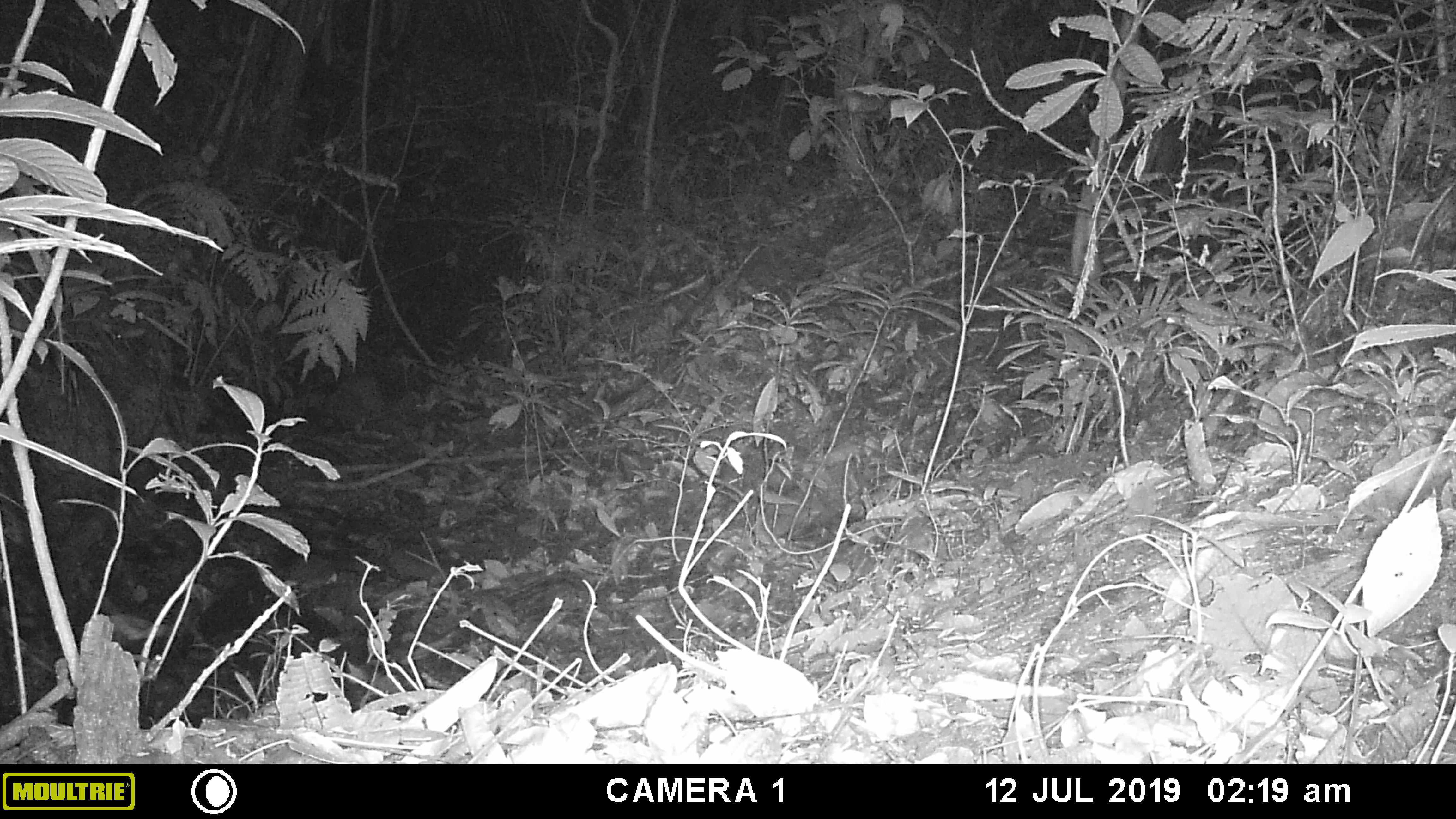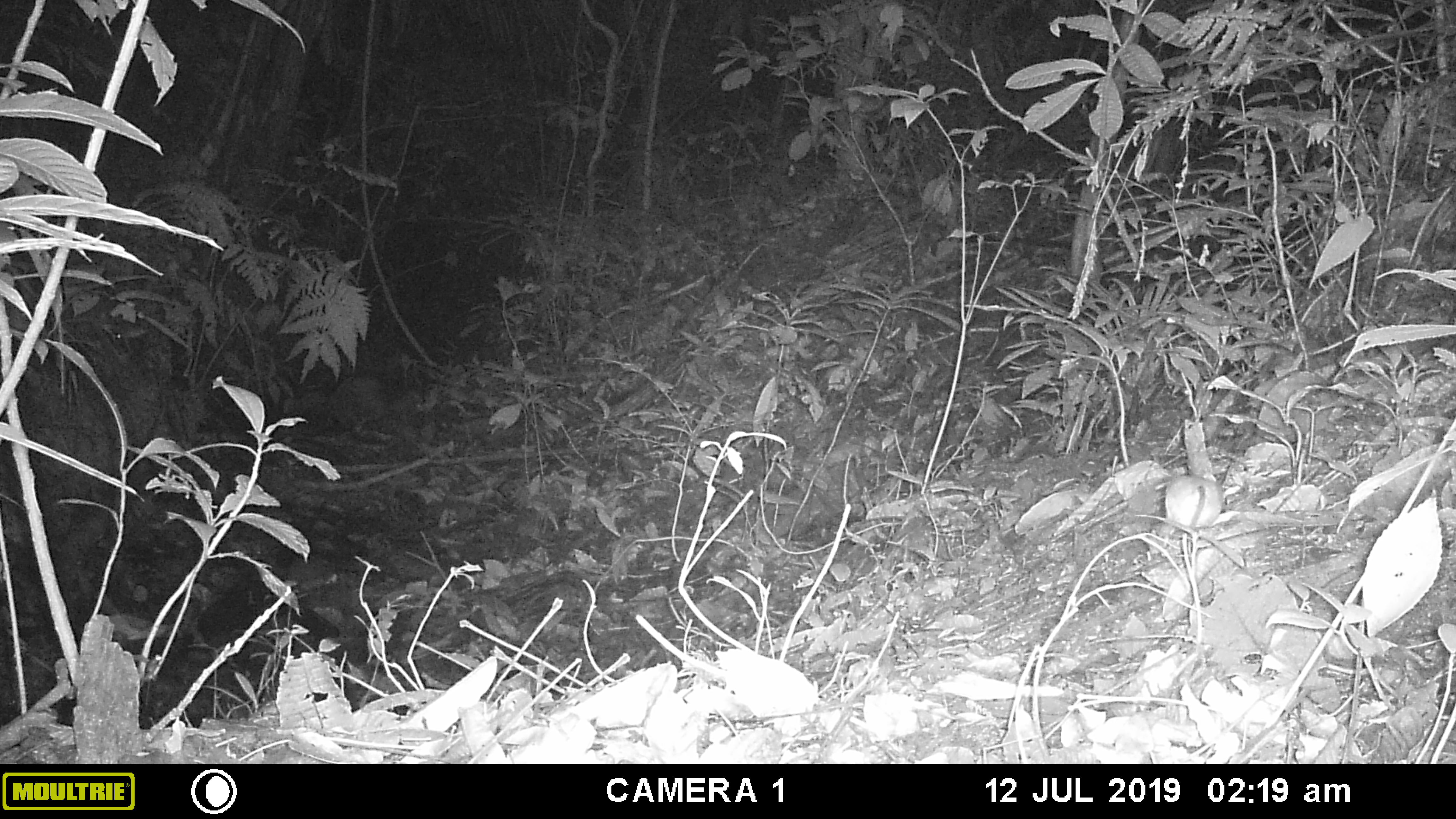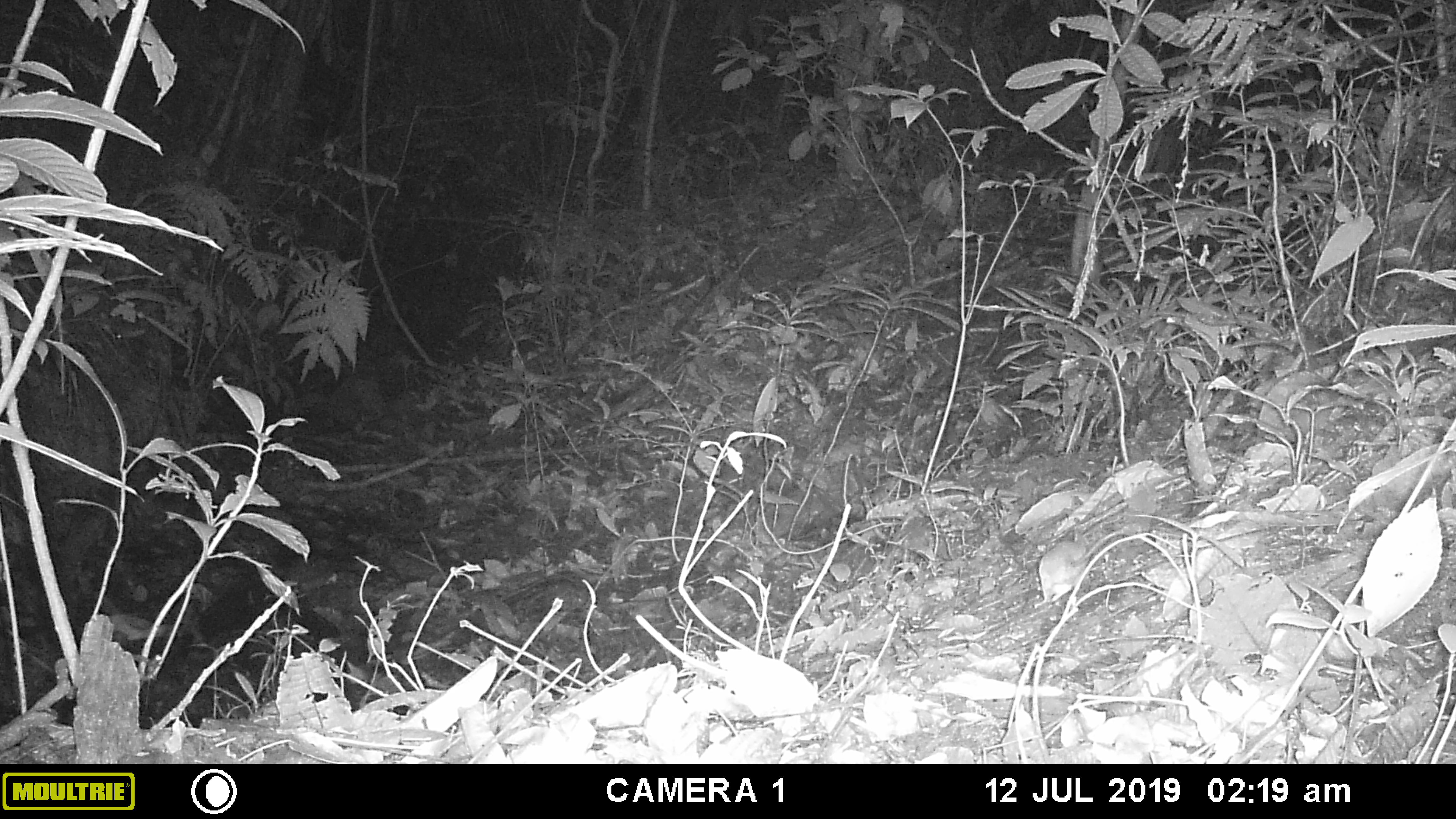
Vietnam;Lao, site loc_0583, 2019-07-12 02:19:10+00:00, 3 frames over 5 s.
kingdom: Animalia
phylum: Chordata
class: Mammalia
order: Rodentia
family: Muridae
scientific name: Muridae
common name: old-world mice and rats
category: unidentified murid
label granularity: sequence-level